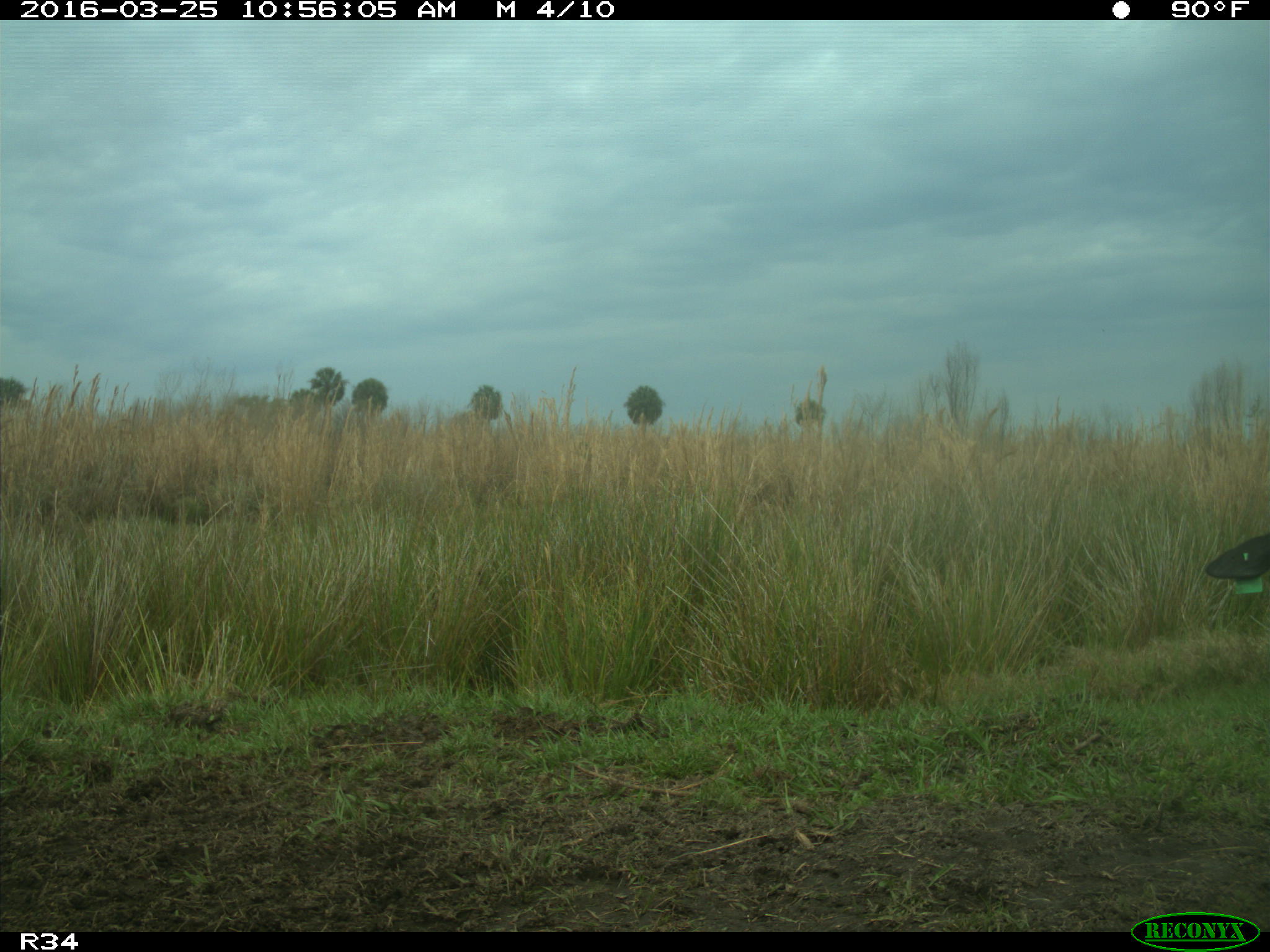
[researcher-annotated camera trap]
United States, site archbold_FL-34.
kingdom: Animalia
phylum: Chordata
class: Mammalia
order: Artiodactyla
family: Bovidae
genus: Bos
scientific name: Bos taurus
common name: domestic cow